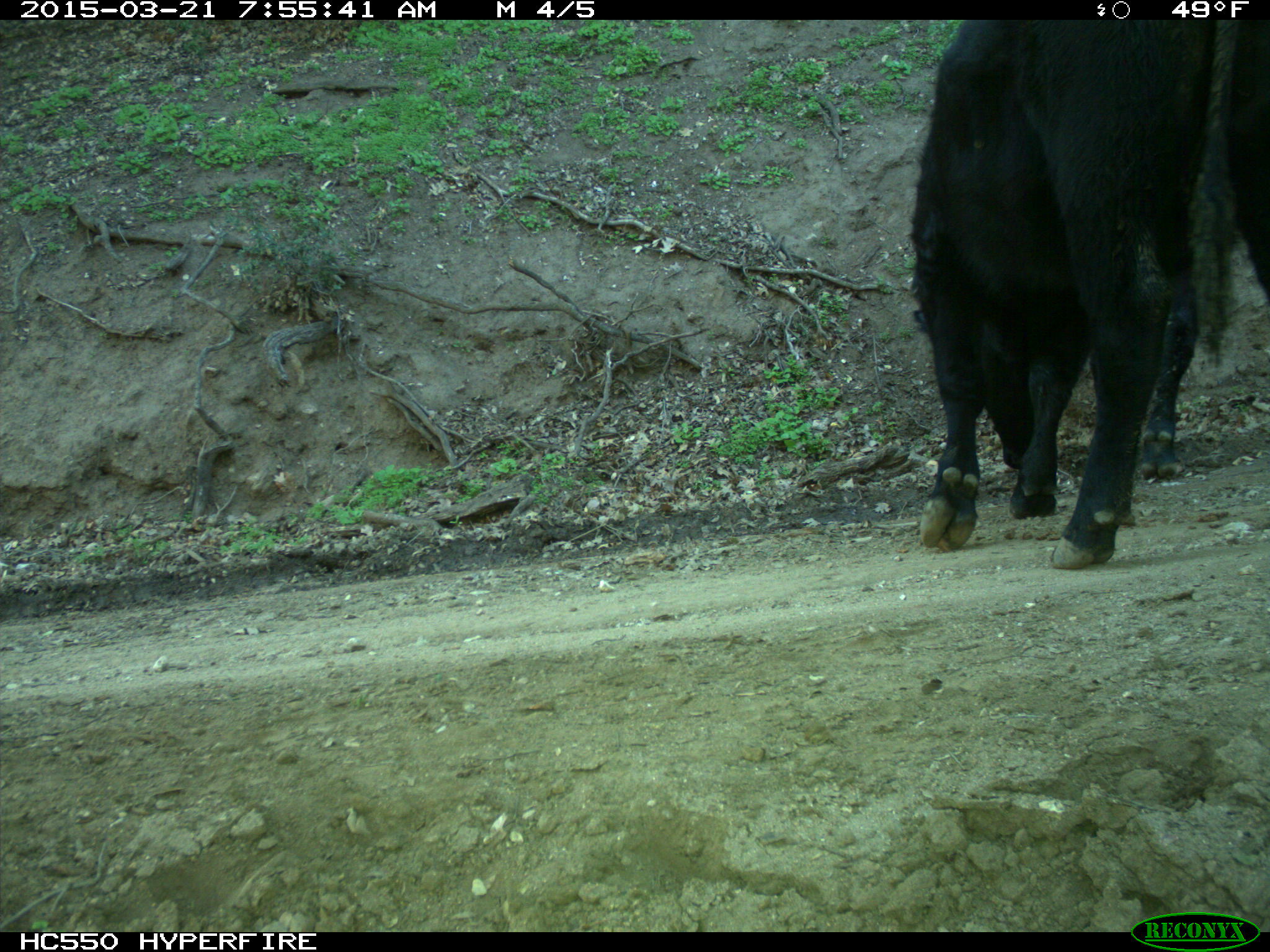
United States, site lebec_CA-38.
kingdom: Animalia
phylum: Chordata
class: Mammalia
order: Artiodactyla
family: Bovidae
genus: Bos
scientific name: Bos taurus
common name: domestic cow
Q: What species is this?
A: Bos taurus (domestic cow).